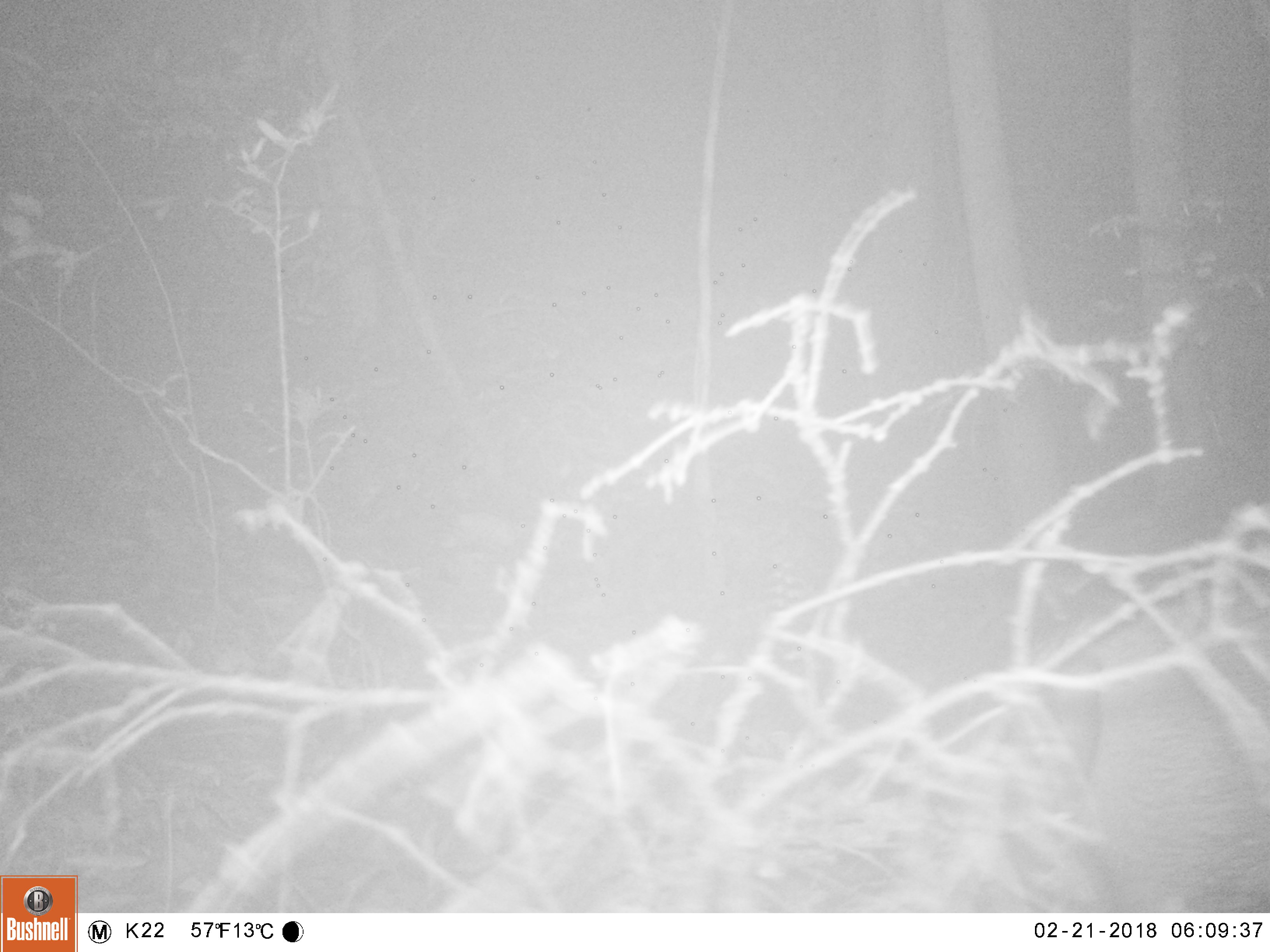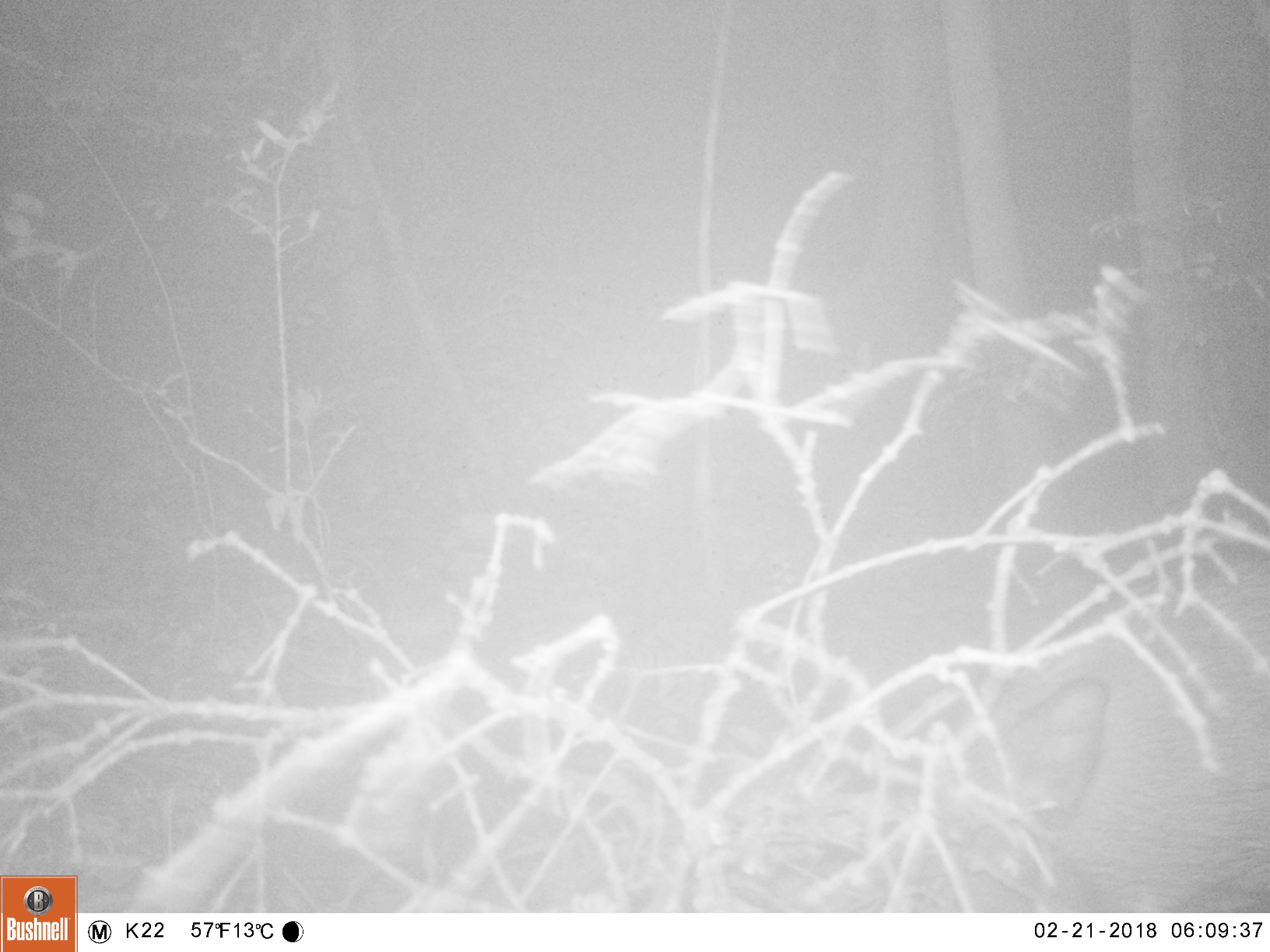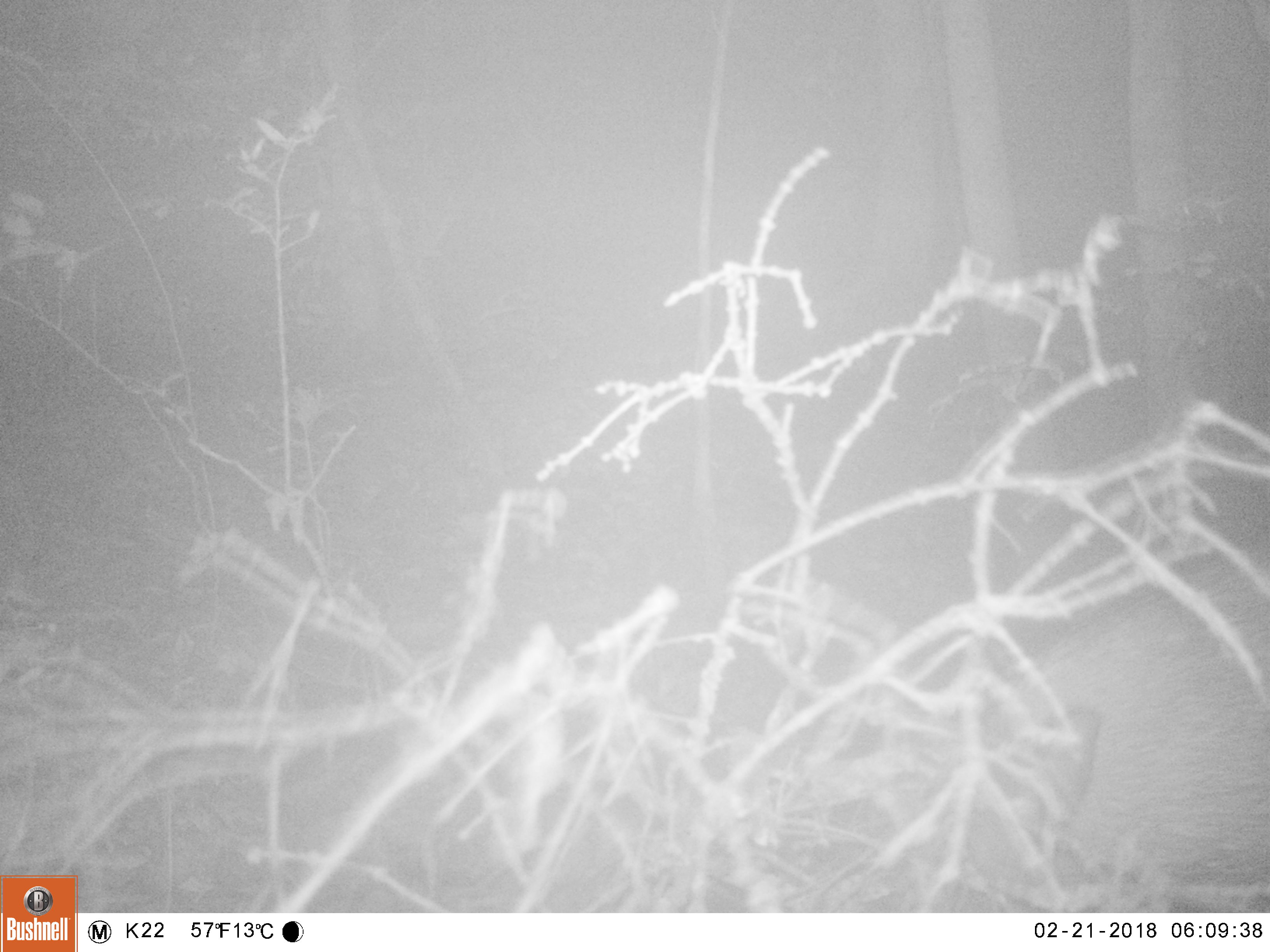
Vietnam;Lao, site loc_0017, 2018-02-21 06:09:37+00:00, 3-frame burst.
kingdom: Animalia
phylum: Chordata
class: Mammalia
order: Artiodactyla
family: Suidae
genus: Sus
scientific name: Sus scrofa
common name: eurasian wild pig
Eurasian wild pig (Sus scrofa). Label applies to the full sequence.